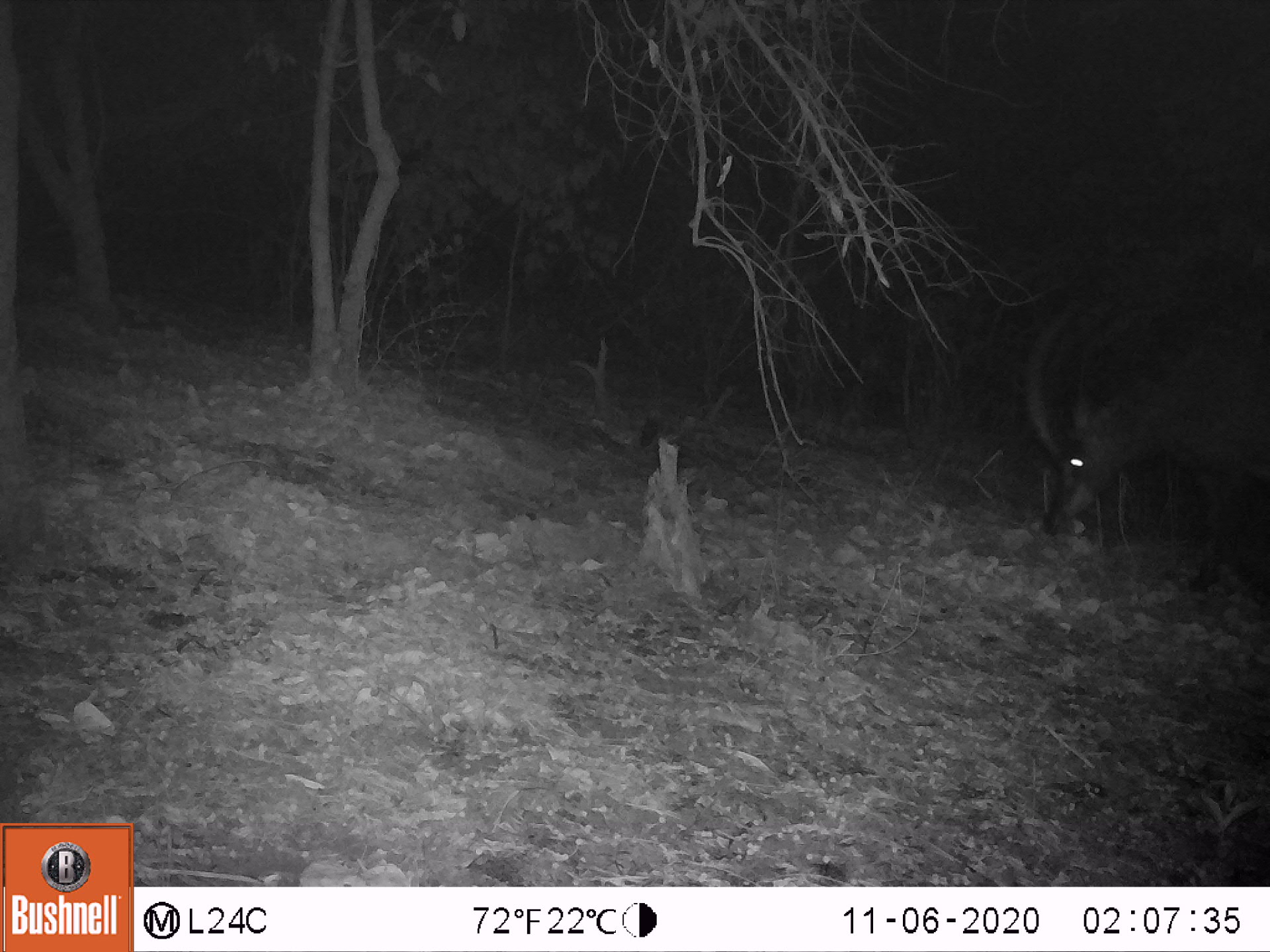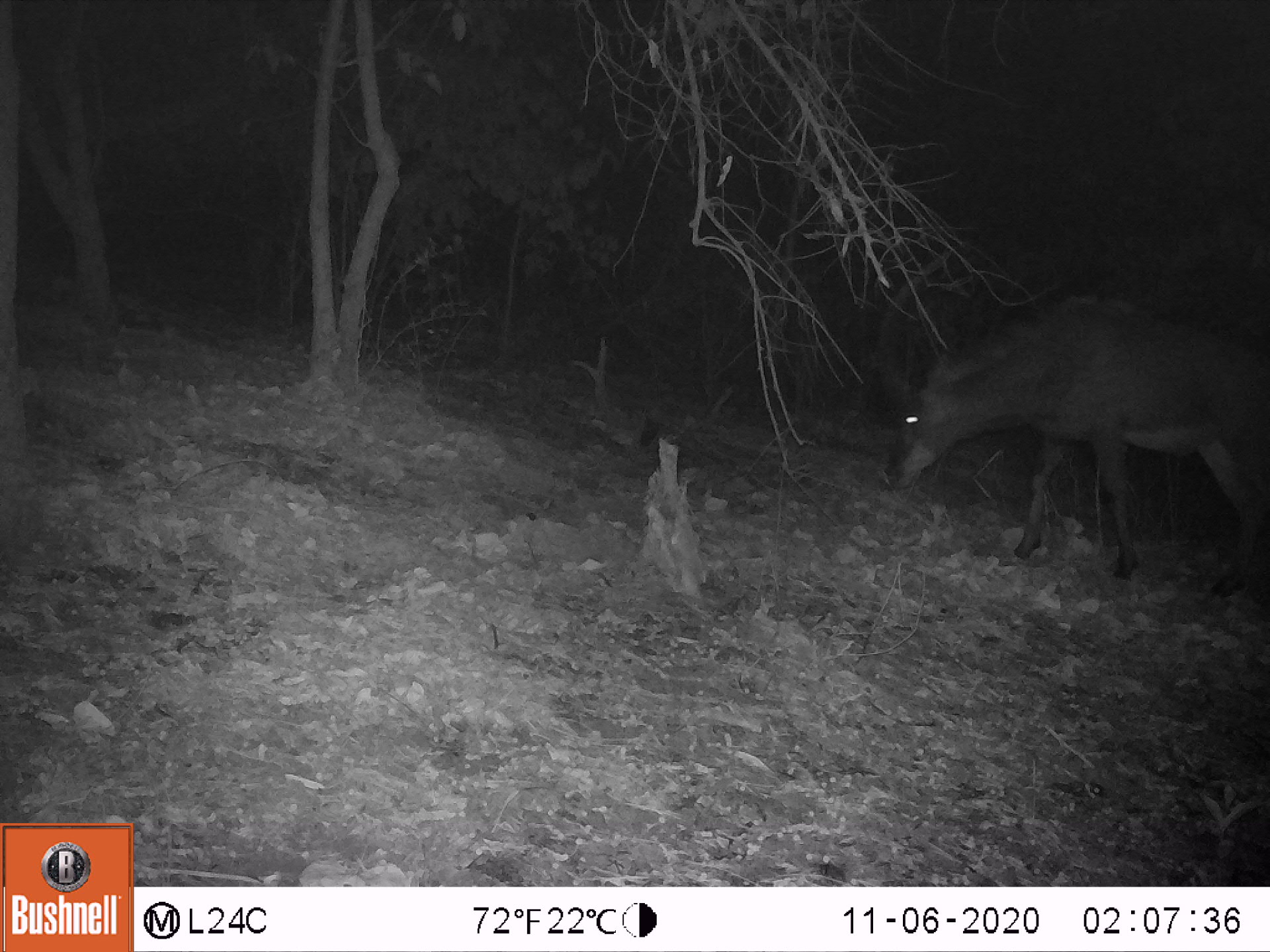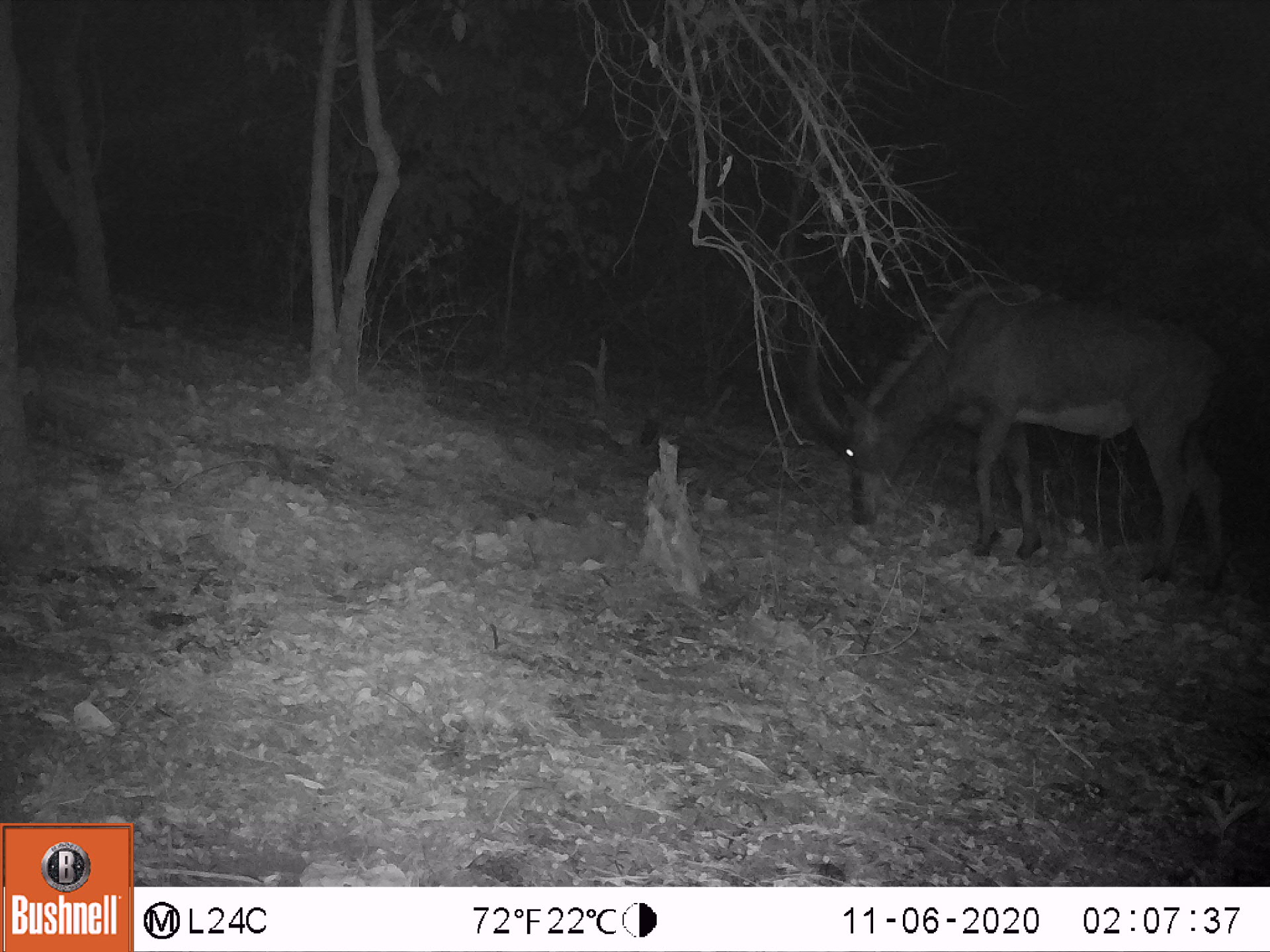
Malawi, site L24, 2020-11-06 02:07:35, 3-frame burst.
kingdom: Animalia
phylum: Chordata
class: Mammalia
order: Artiodactyla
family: Bovidae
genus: Hippotragus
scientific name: Hippotragus niger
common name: sable antelope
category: sable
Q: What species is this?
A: Sable (sable antelope) (Hippotragus niger).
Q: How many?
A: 1.